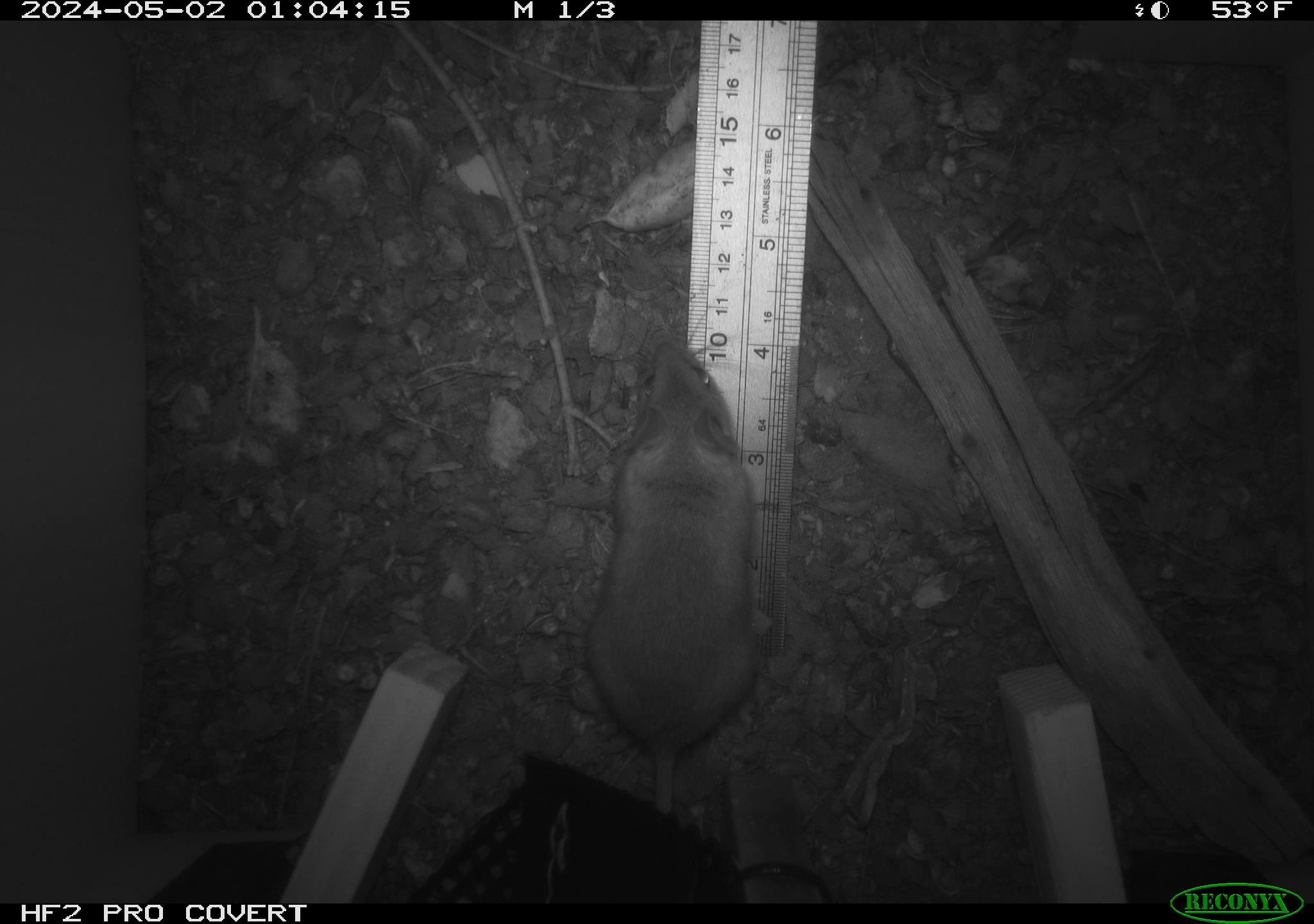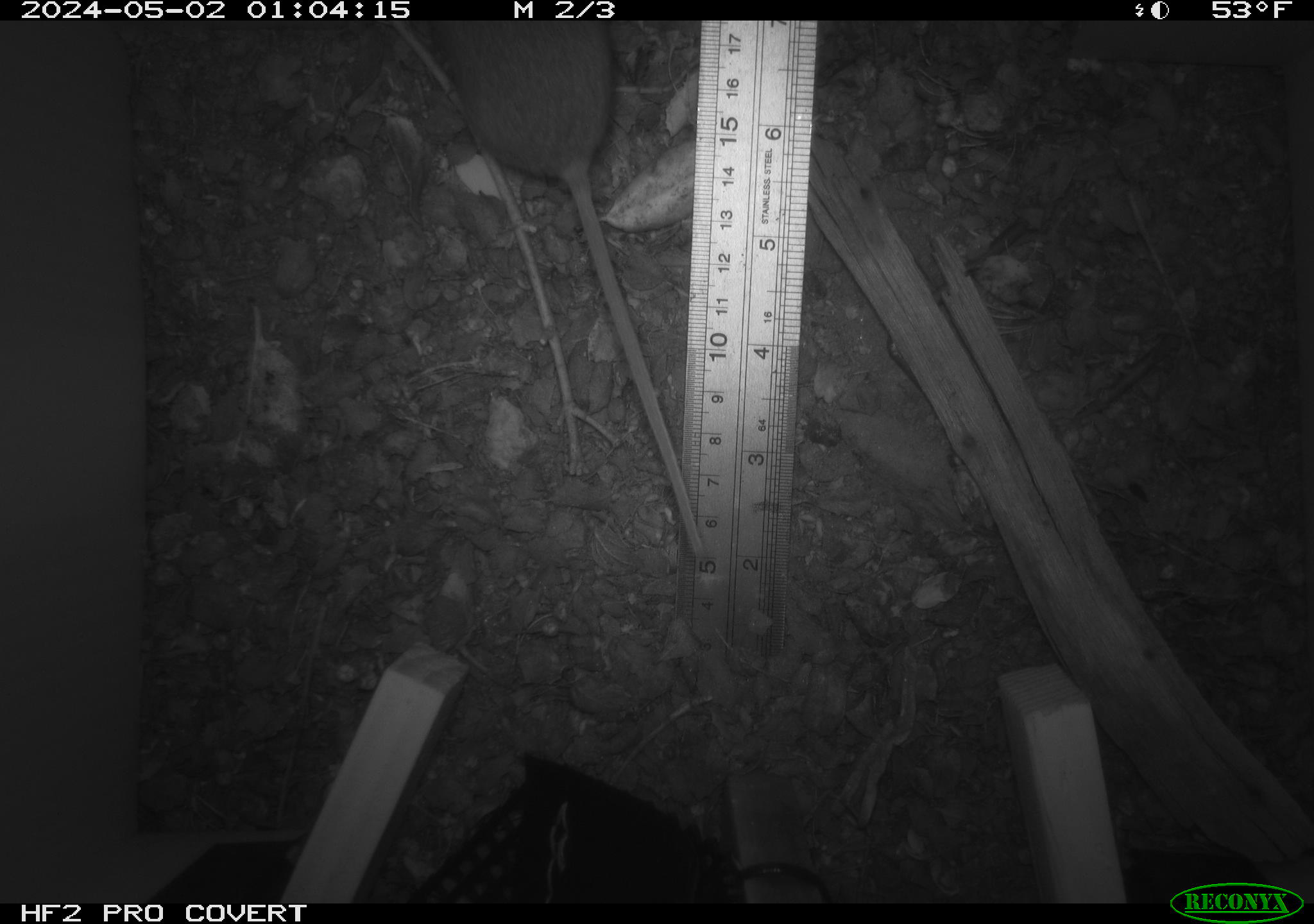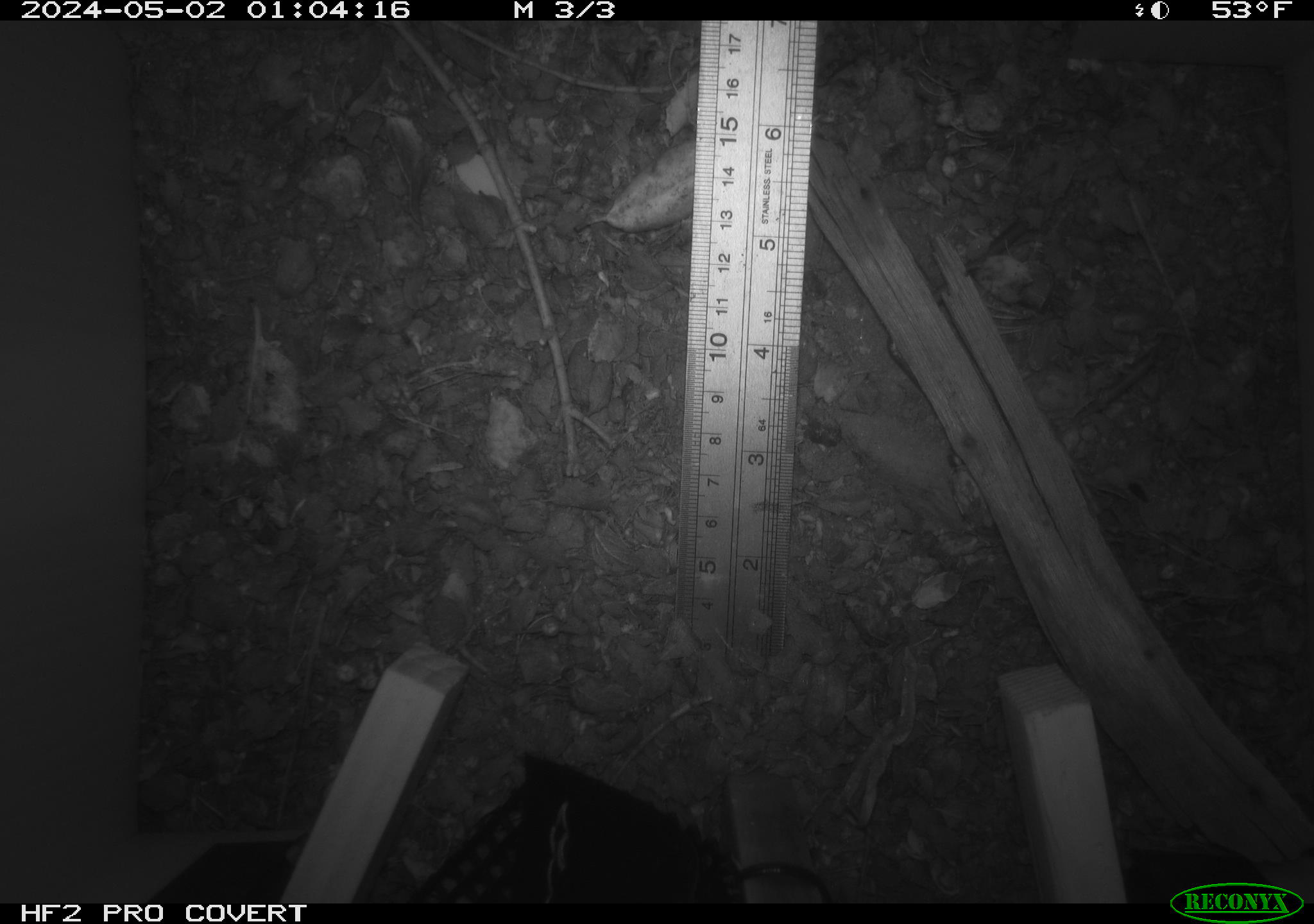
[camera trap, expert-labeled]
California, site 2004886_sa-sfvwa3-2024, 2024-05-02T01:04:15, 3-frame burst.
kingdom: Animalia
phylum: Chordata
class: Mammalia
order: Rodentia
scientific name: Rodentia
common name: mouse species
Mouse species (Rodentia).